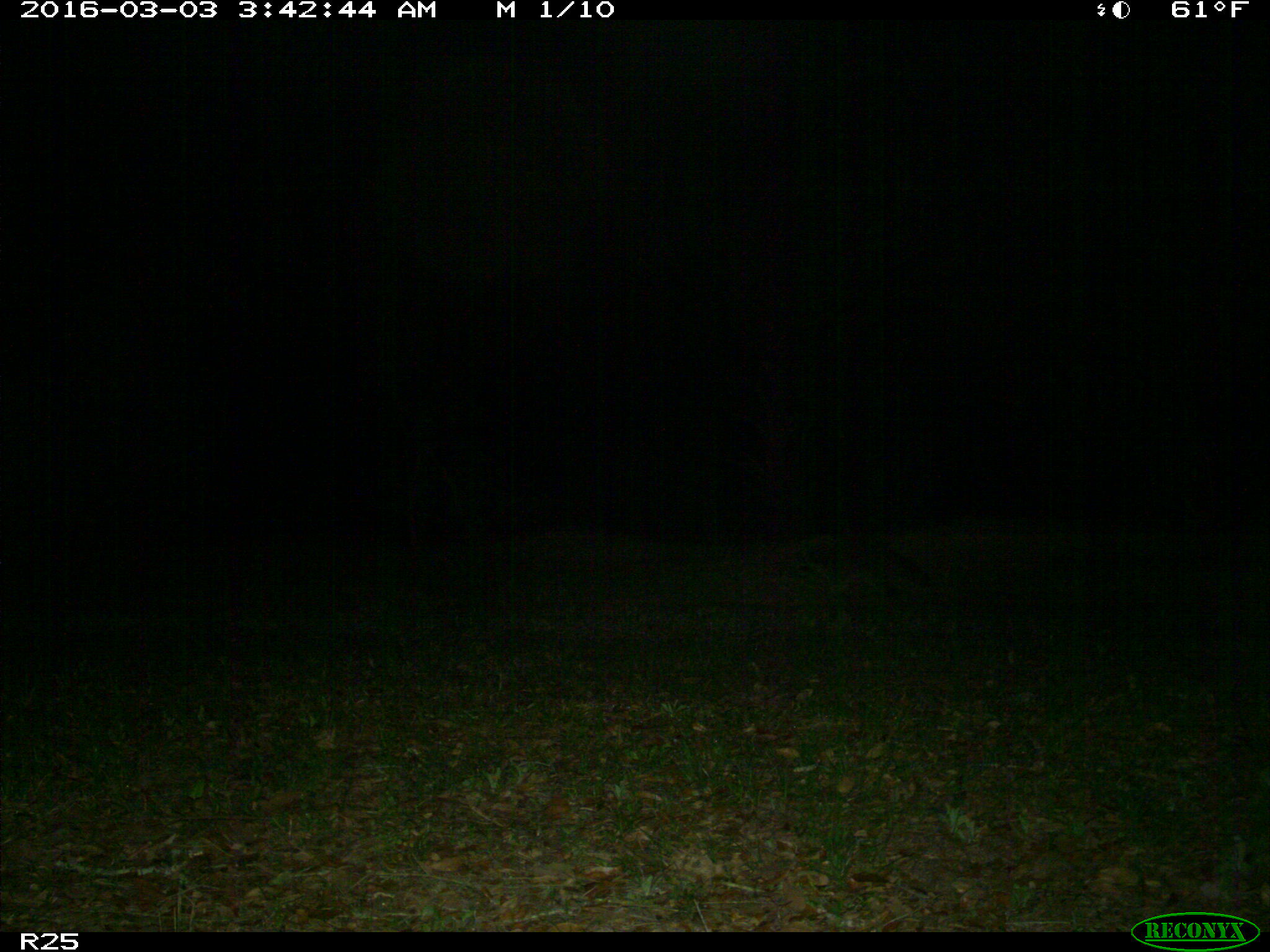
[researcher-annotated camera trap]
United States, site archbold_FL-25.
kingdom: Animalia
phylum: Chordata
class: Mammalia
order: Carnivora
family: Procyonidae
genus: Procyon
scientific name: Procyon lotor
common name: common raccoon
Procyon lotor (common raccoon).